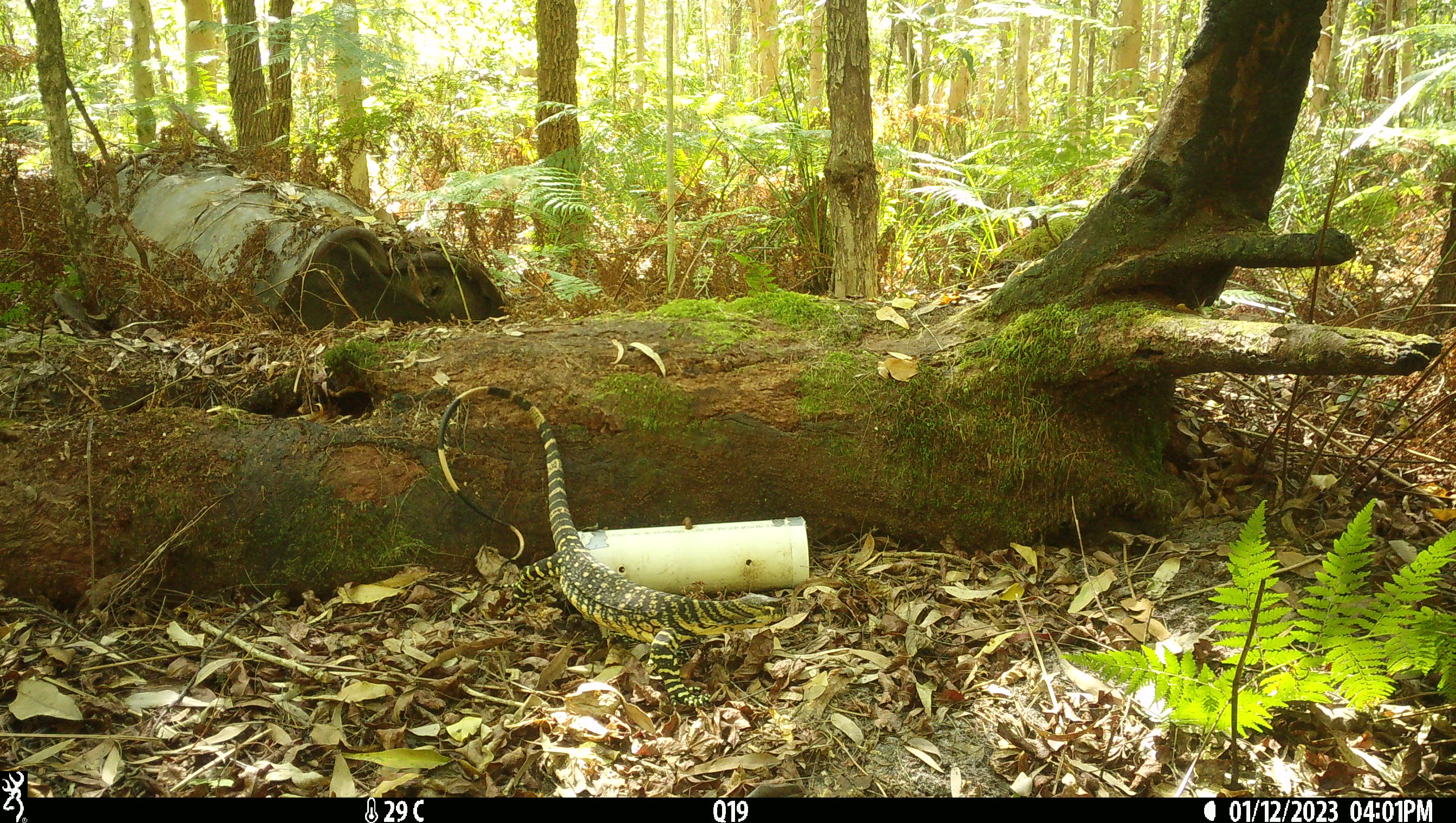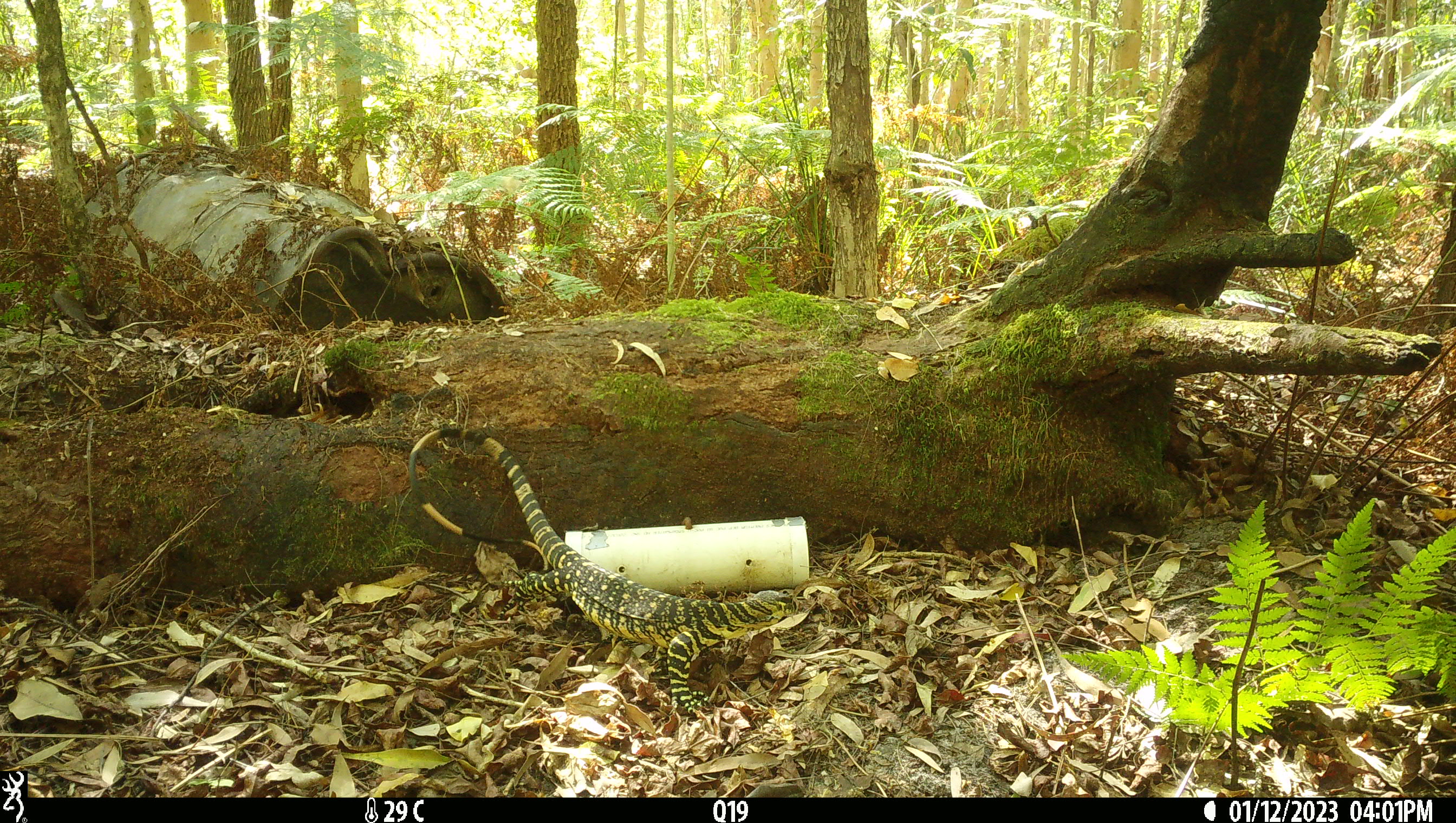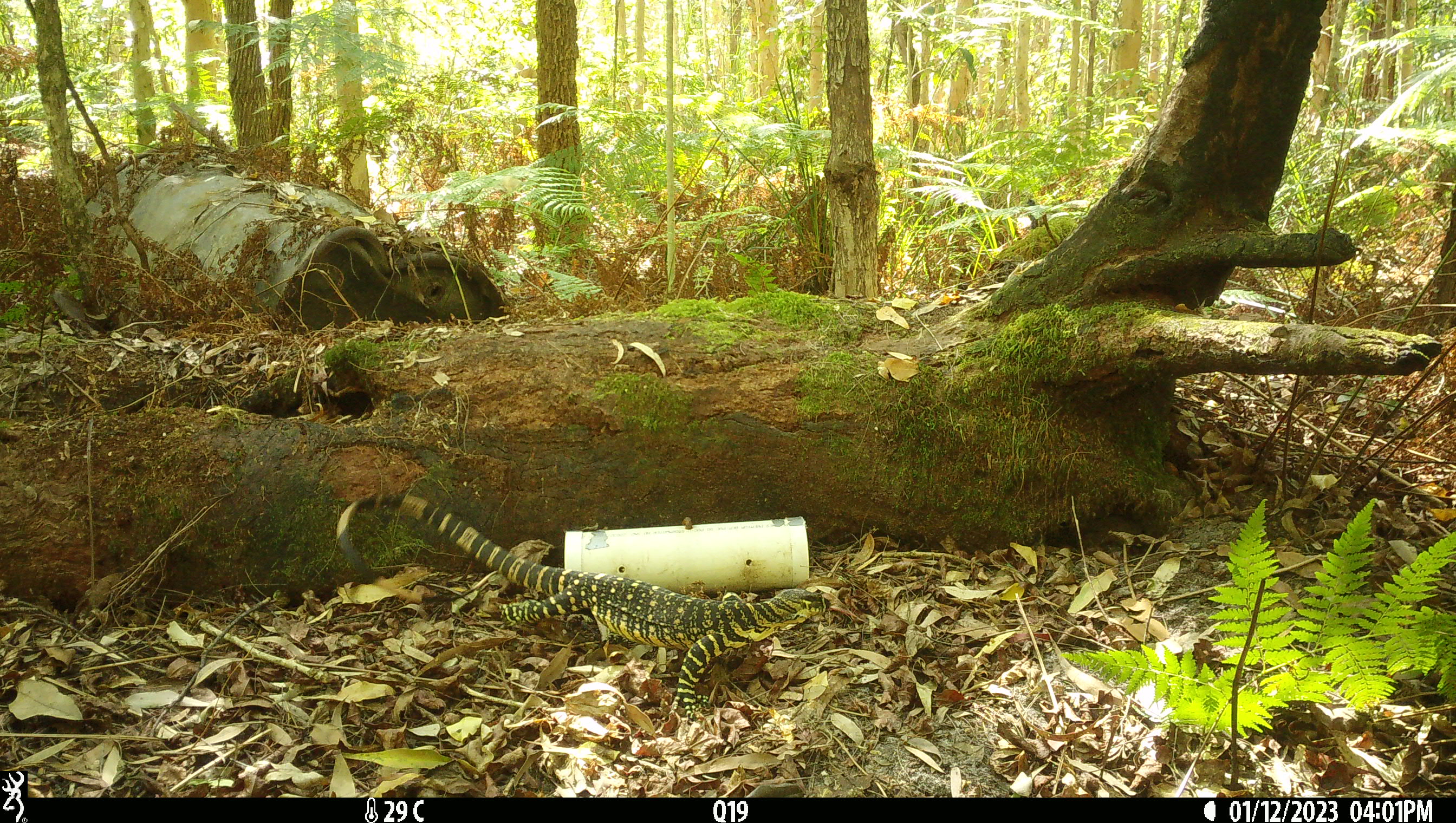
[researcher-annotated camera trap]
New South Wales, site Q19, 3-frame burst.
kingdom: Animalia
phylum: Chordata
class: Reptilia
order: Squamata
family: Varanidae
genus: Varanus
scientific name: Varanus varius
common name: lace monitor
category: goanna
Goanna (lace monitor) (Varanus varius).